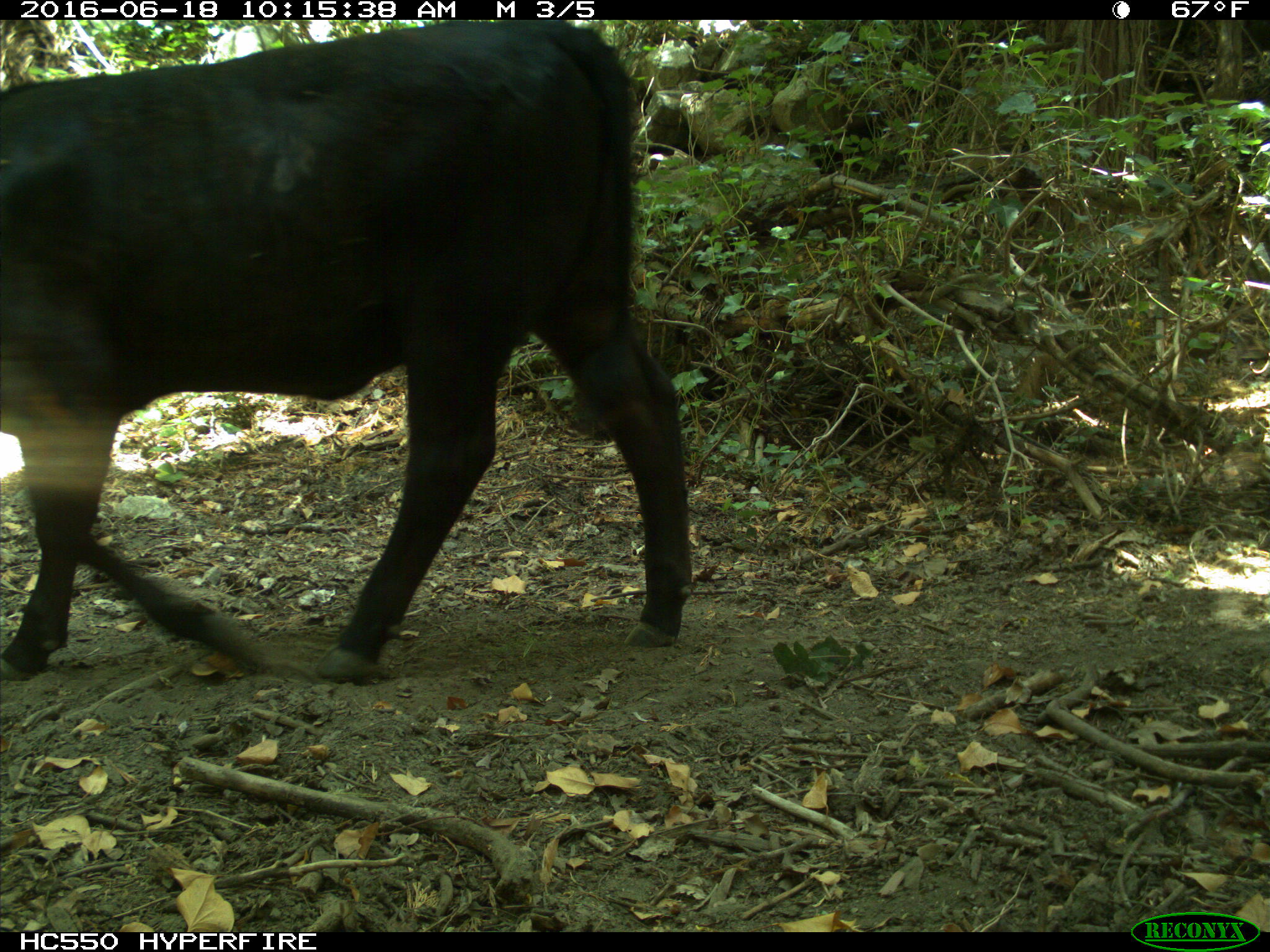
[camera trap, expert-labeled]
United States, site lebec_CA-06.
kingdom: Animalia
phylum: Chordata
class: Mammalia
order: Artiodactyla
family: Bovidae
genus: Bos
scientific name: Bos taurus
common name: domestic cow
Bos taurus (domestic cow).